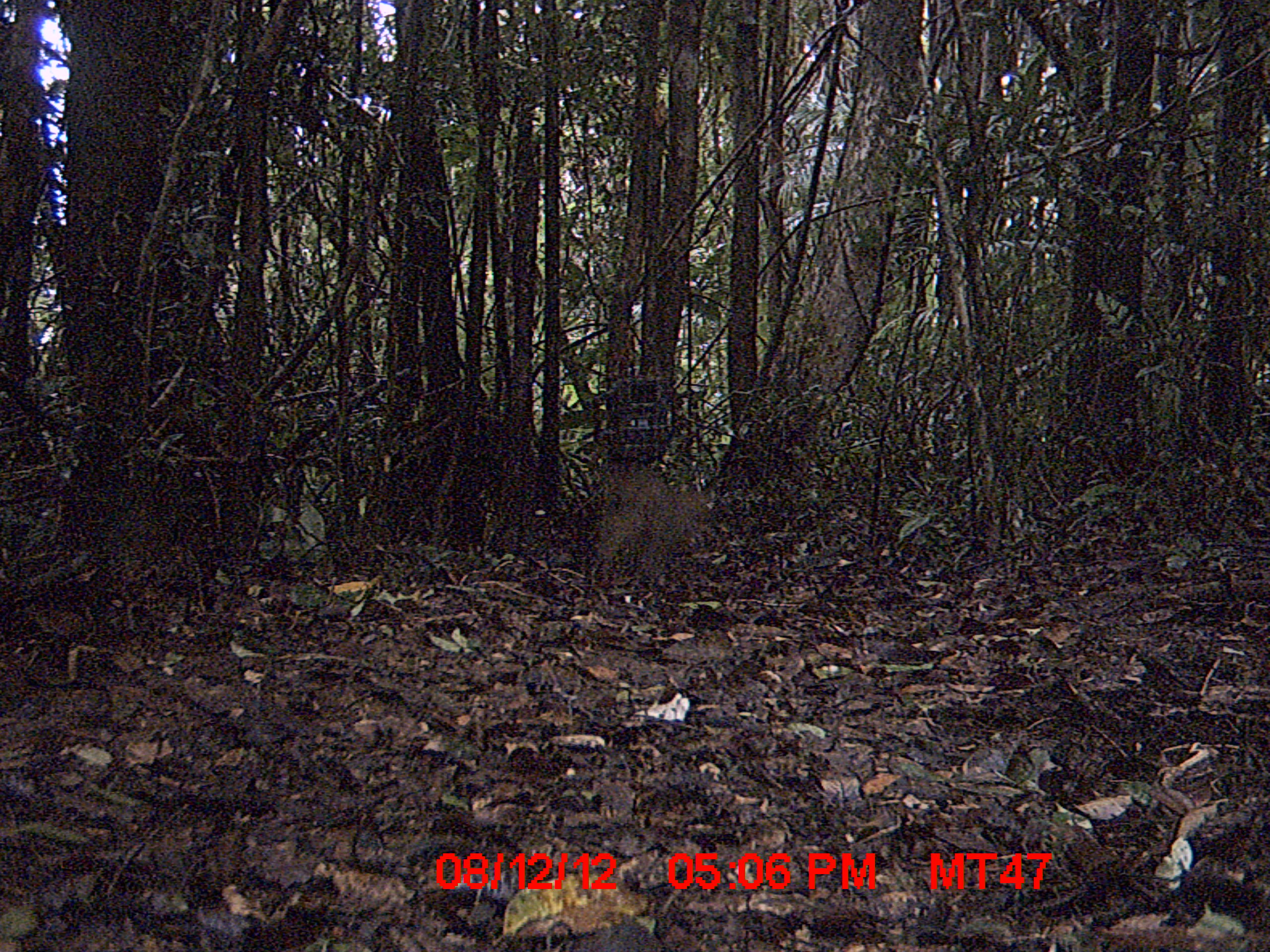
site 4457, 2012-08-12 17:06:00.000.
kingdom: Animalia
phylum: Chordata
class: Mammalia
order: Carnivora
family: Felidae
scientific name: Felidae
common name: felids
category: felis sp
Felis sp (felids) (Felidae), count 1.